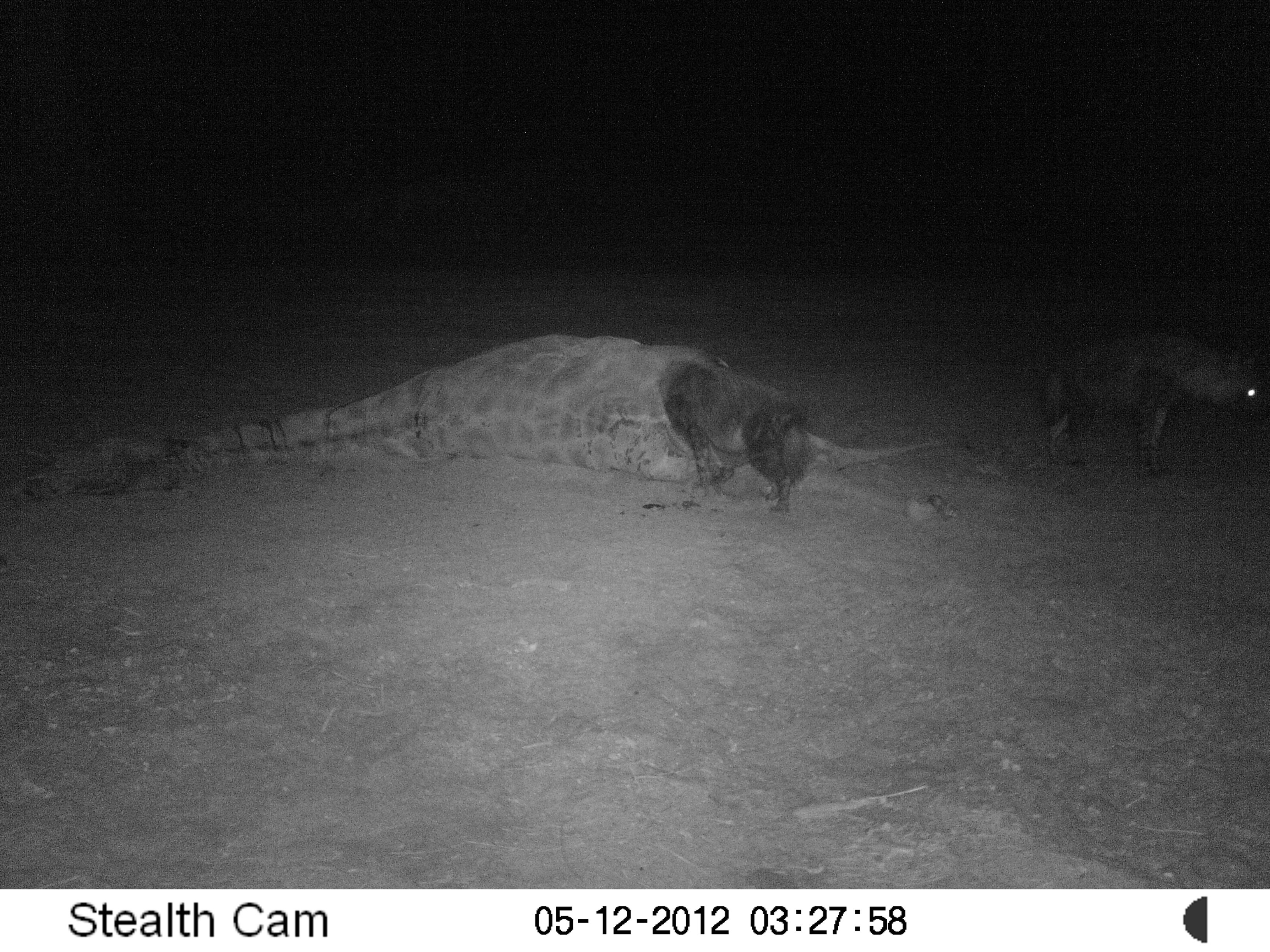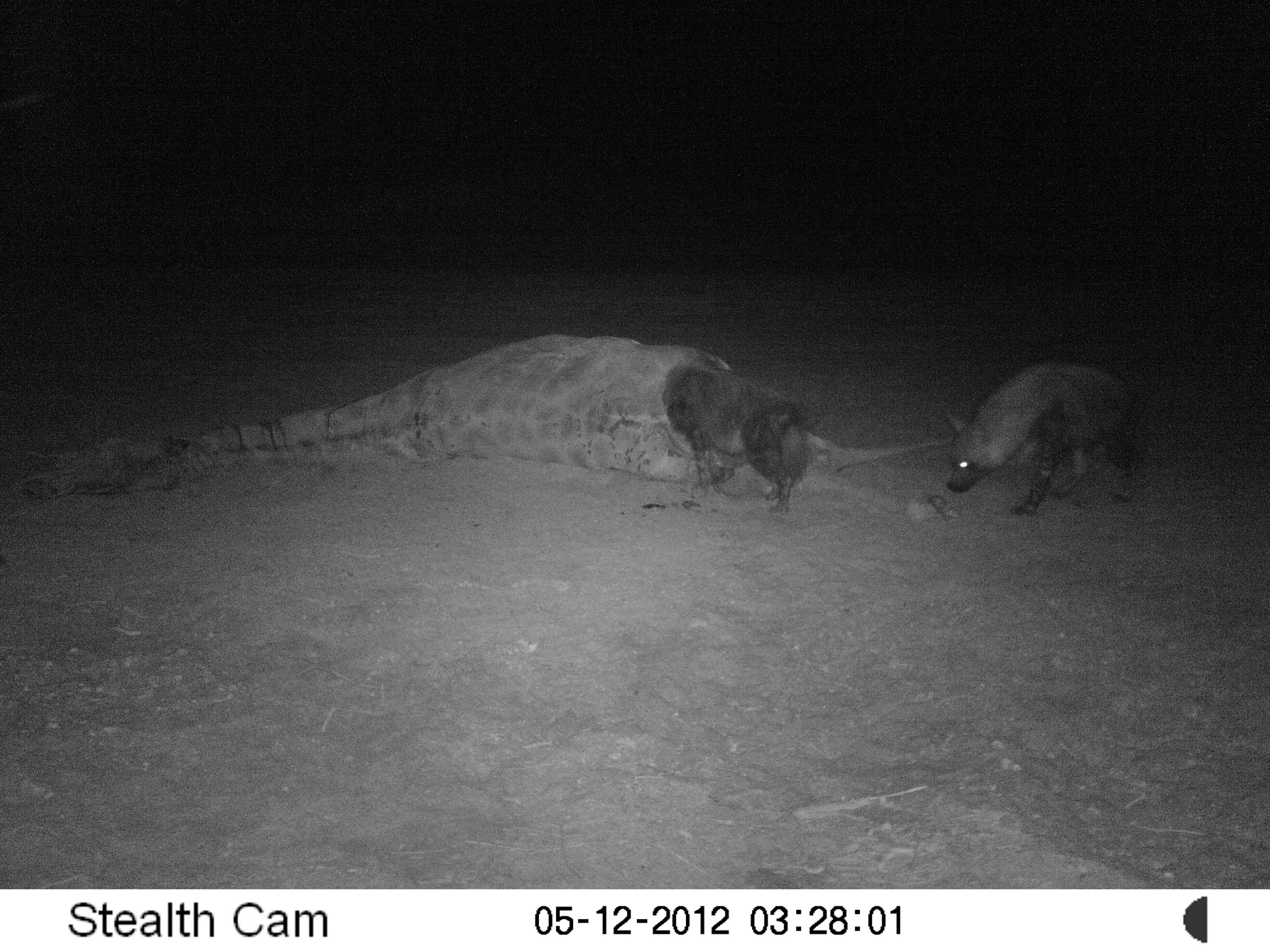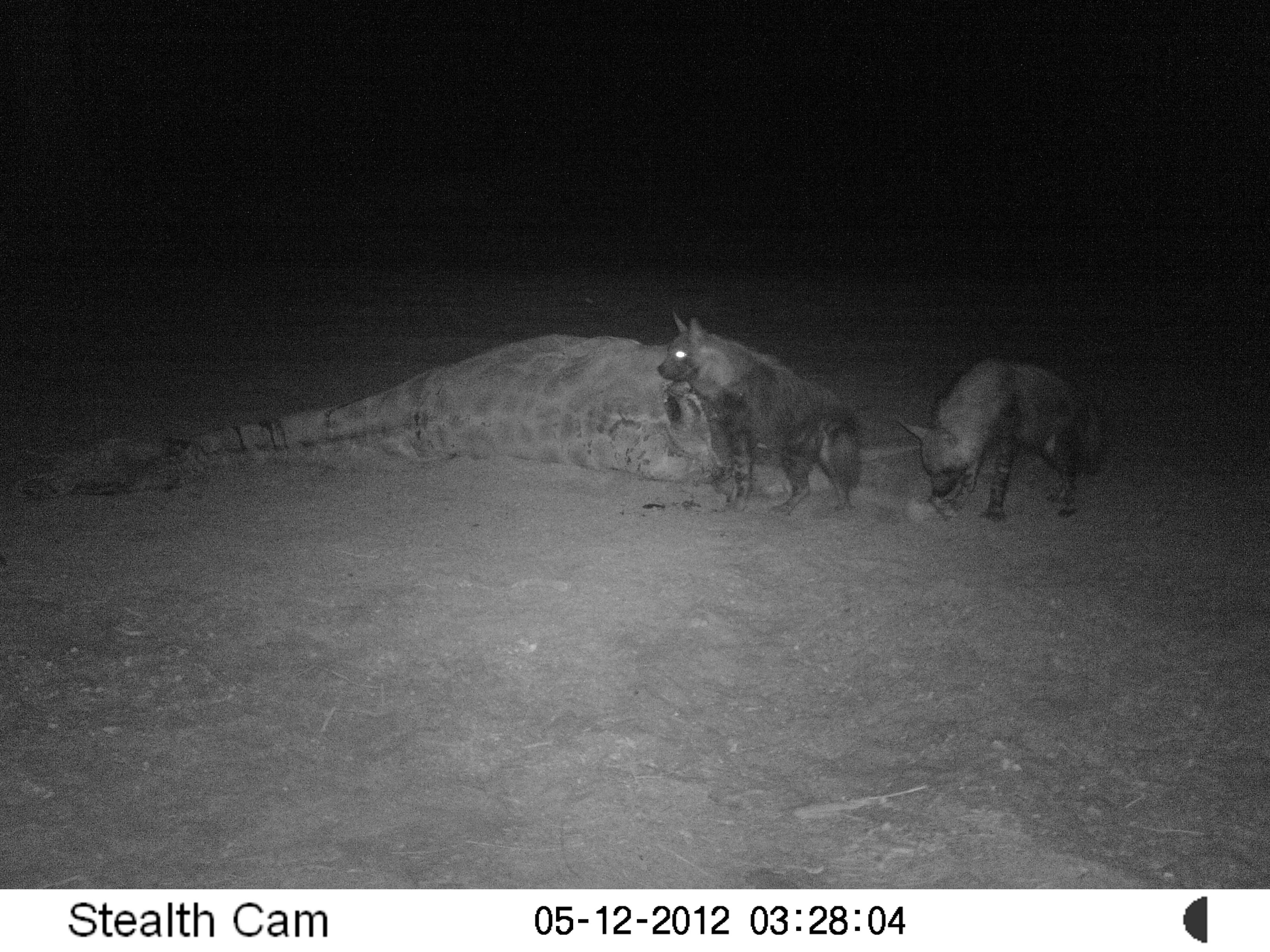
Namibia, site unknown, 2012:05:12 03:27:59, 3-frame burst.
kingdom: Animalia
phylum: Chordata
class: Mammalia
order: Carnivora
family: Hyaenidae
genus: Parahyaena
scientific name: Parahyaena brunnea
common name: brown hyena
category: hyaena brunnea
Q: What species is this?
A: Hyaena brunnea (brown hyena) (Parahyaena brunnea).